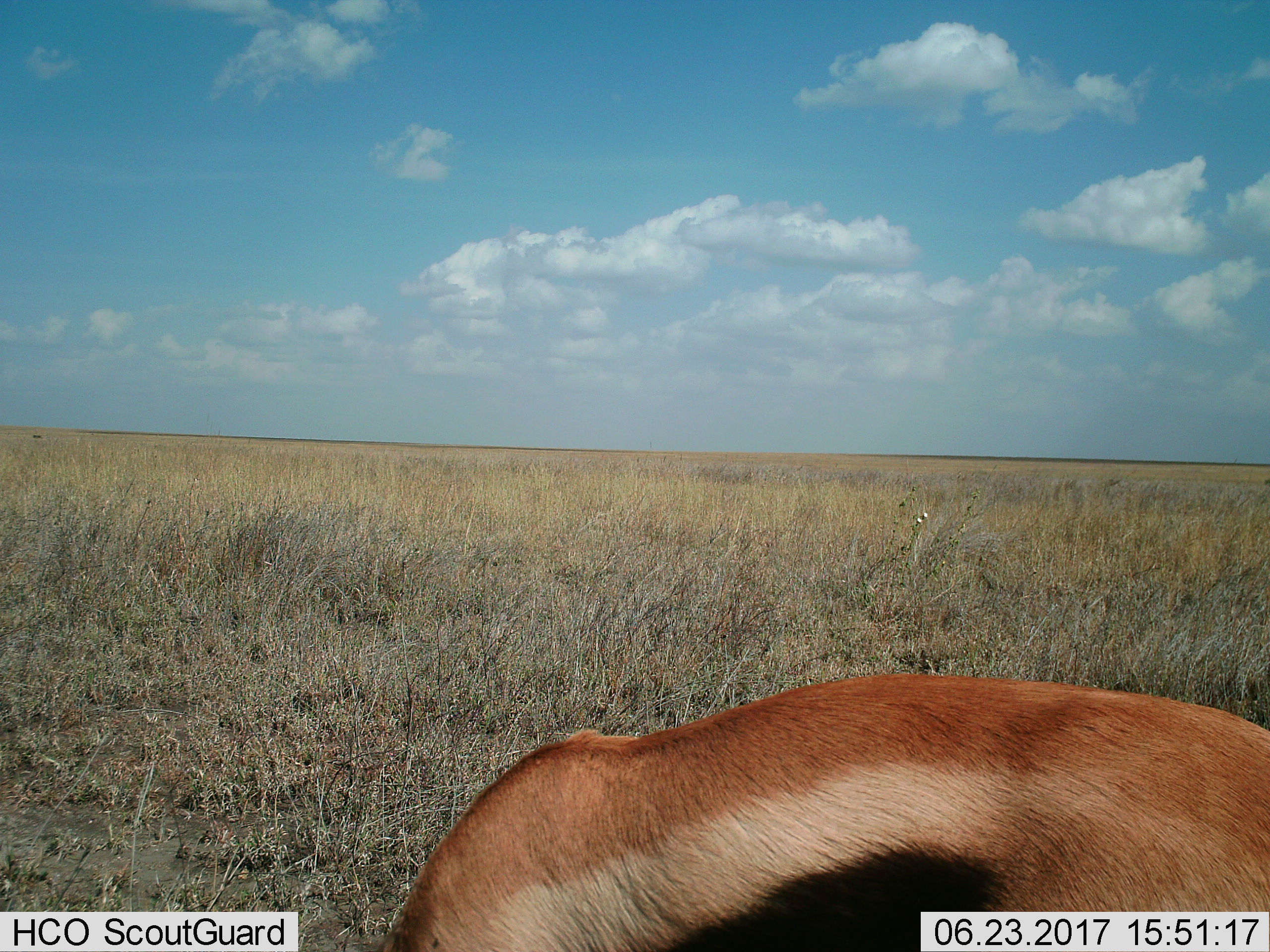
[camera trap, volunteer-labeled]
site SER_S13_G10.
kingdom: Animalia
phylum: Chordata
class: Mammalia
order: Artiodactyla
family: Bovidae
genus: Eudorcas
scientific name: Eudorcas thomsonii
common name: thomson's gazelle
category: gazellethomsons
Gazellethomsons (thomson's gazelle) (Eudorcas thomsonii), count 1. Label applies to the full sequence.